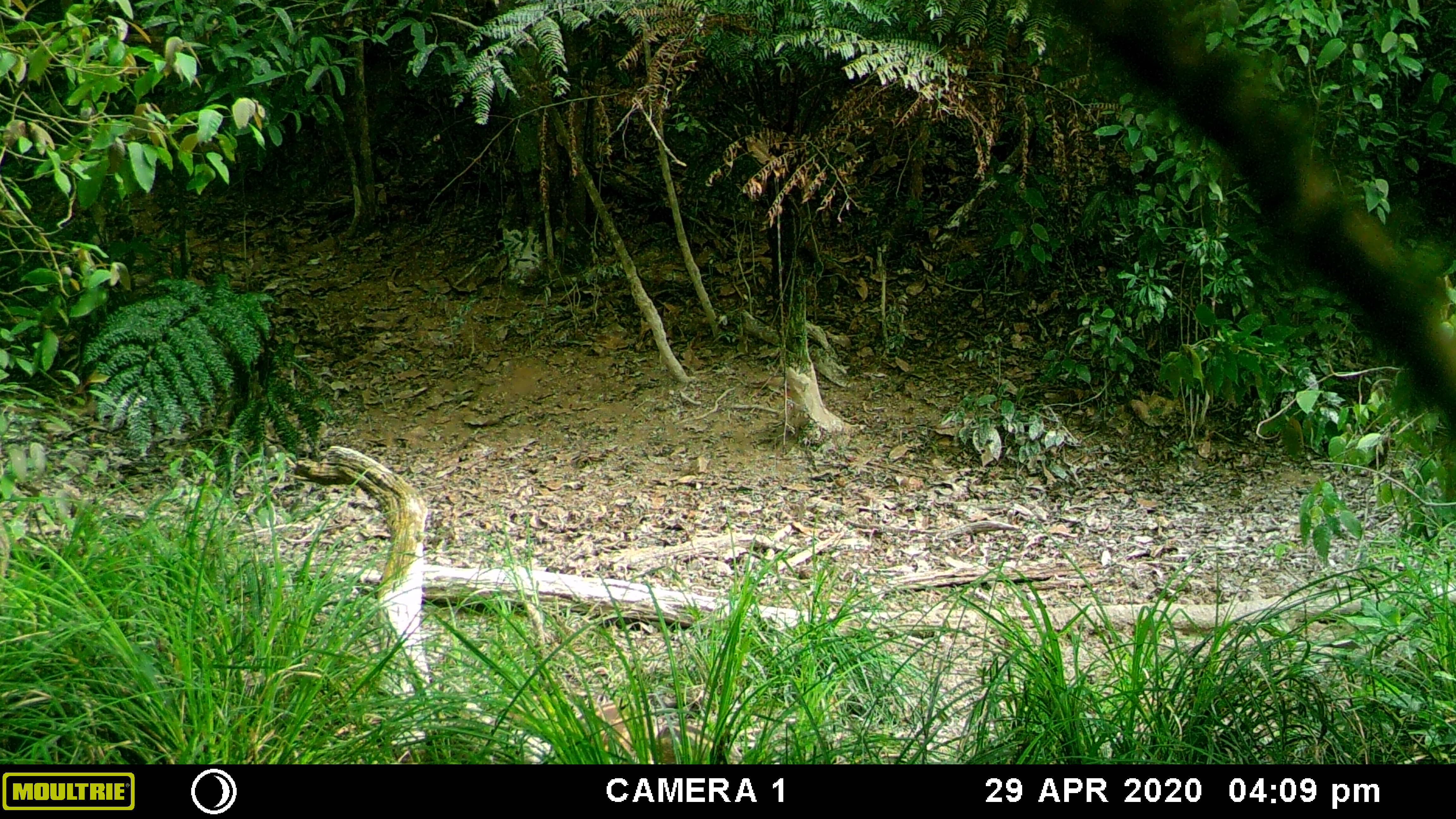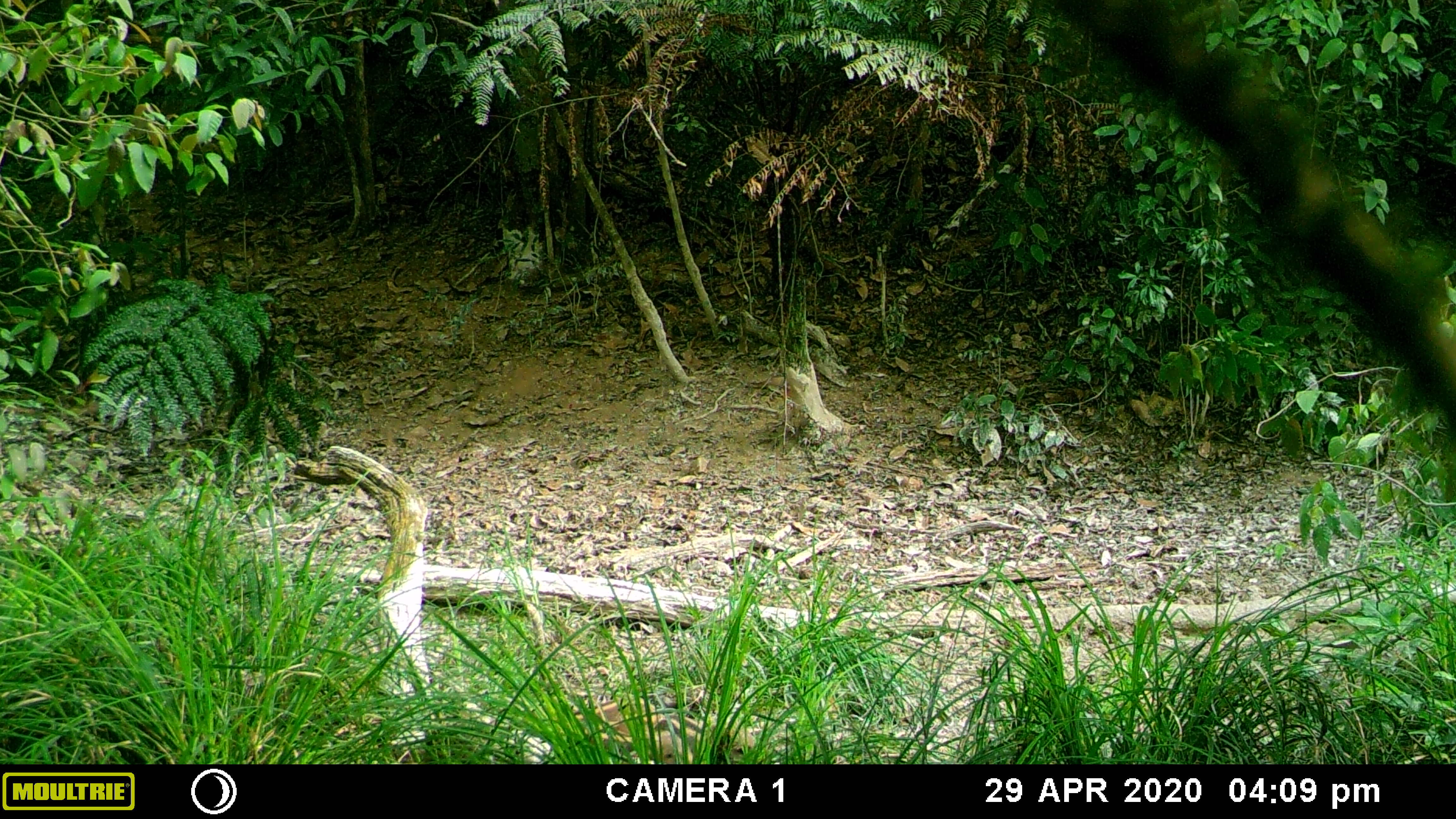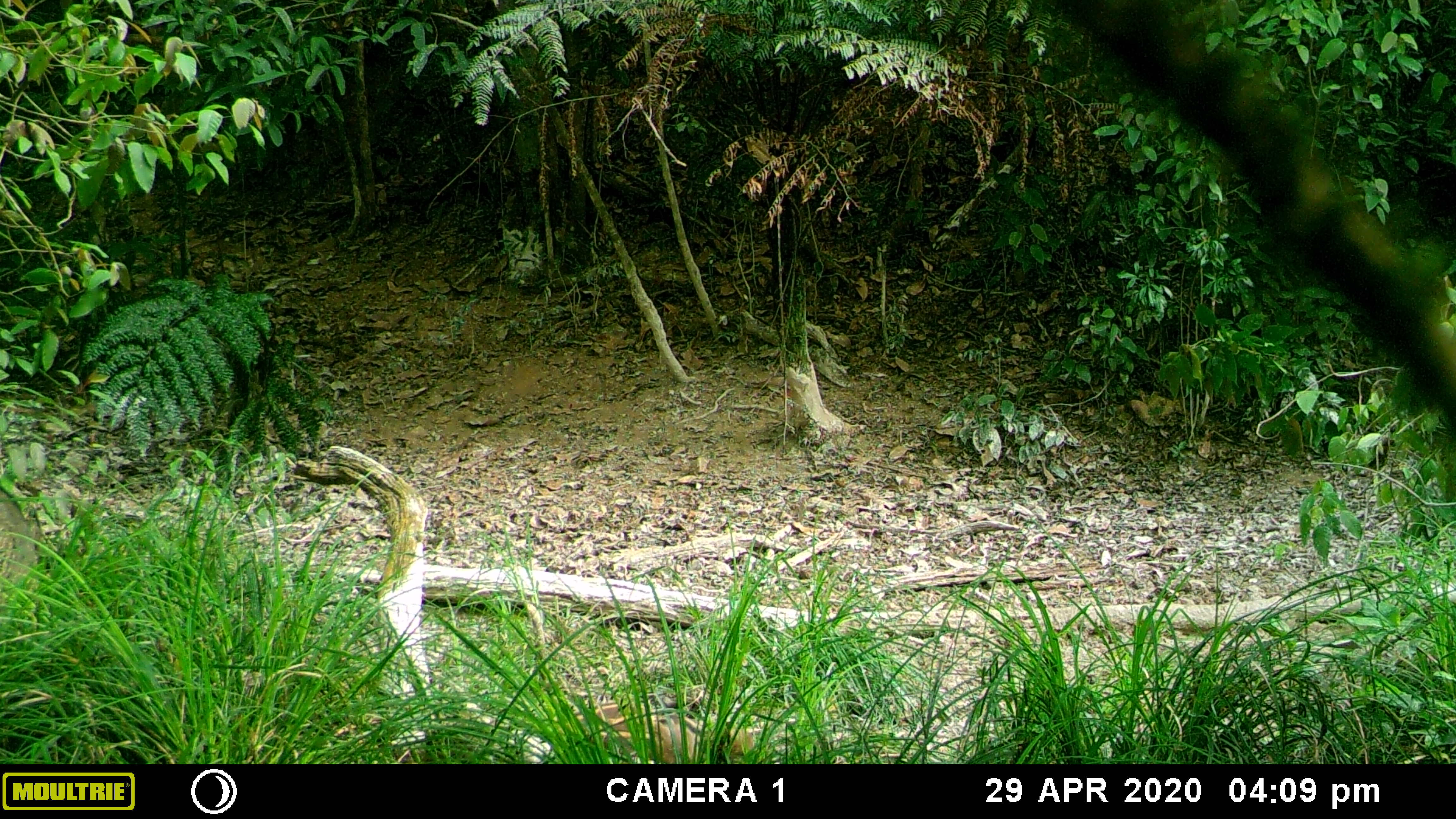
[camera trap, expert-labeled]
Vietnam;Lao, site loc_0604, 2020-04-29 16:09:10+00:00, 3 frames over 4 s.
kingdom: Animalia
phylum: Chordata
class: Mammalia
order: Artiodactyla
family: Suidae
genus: Sus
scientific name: Sus scrofa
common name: eurasian wild pig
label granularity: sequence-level